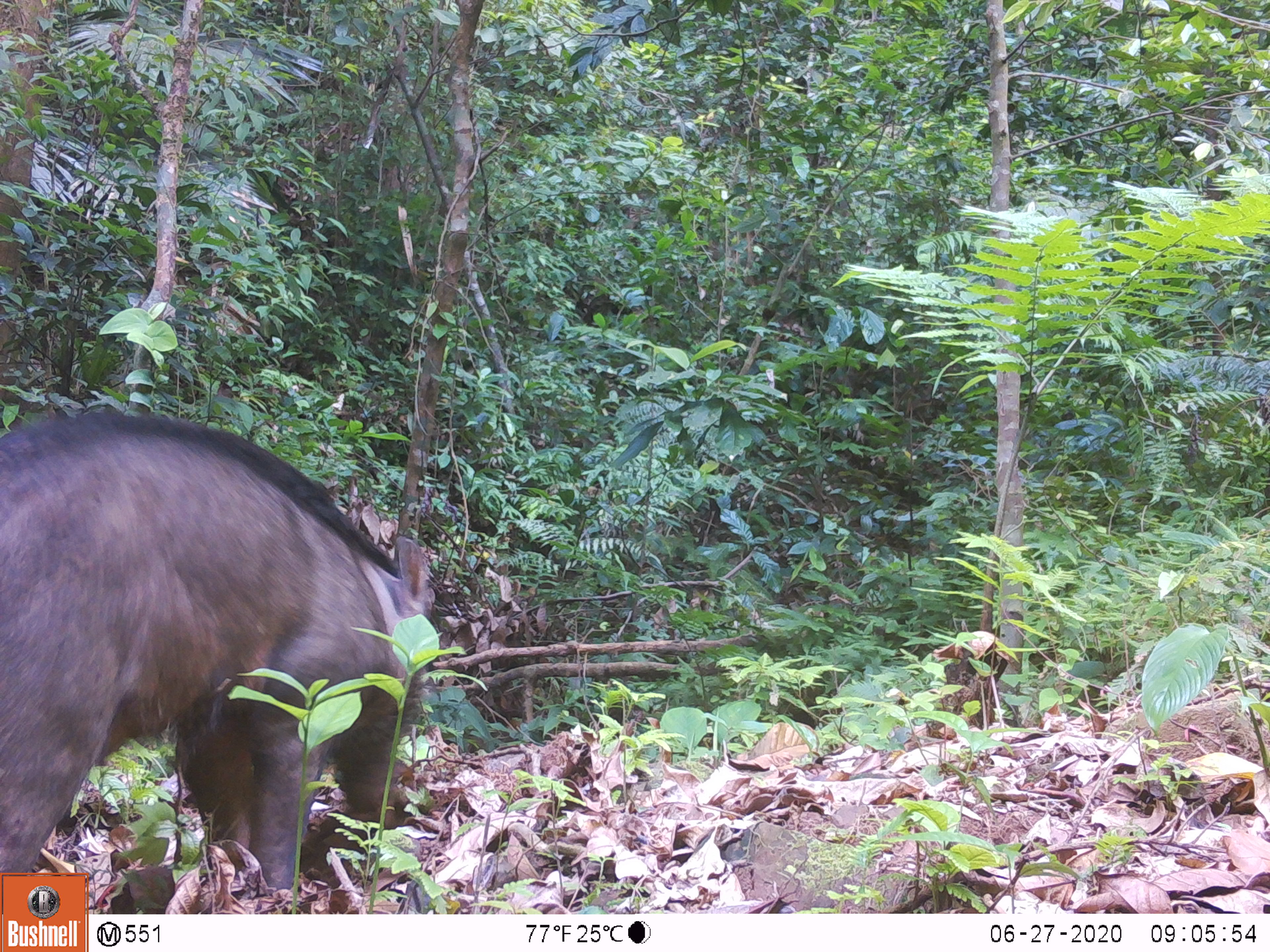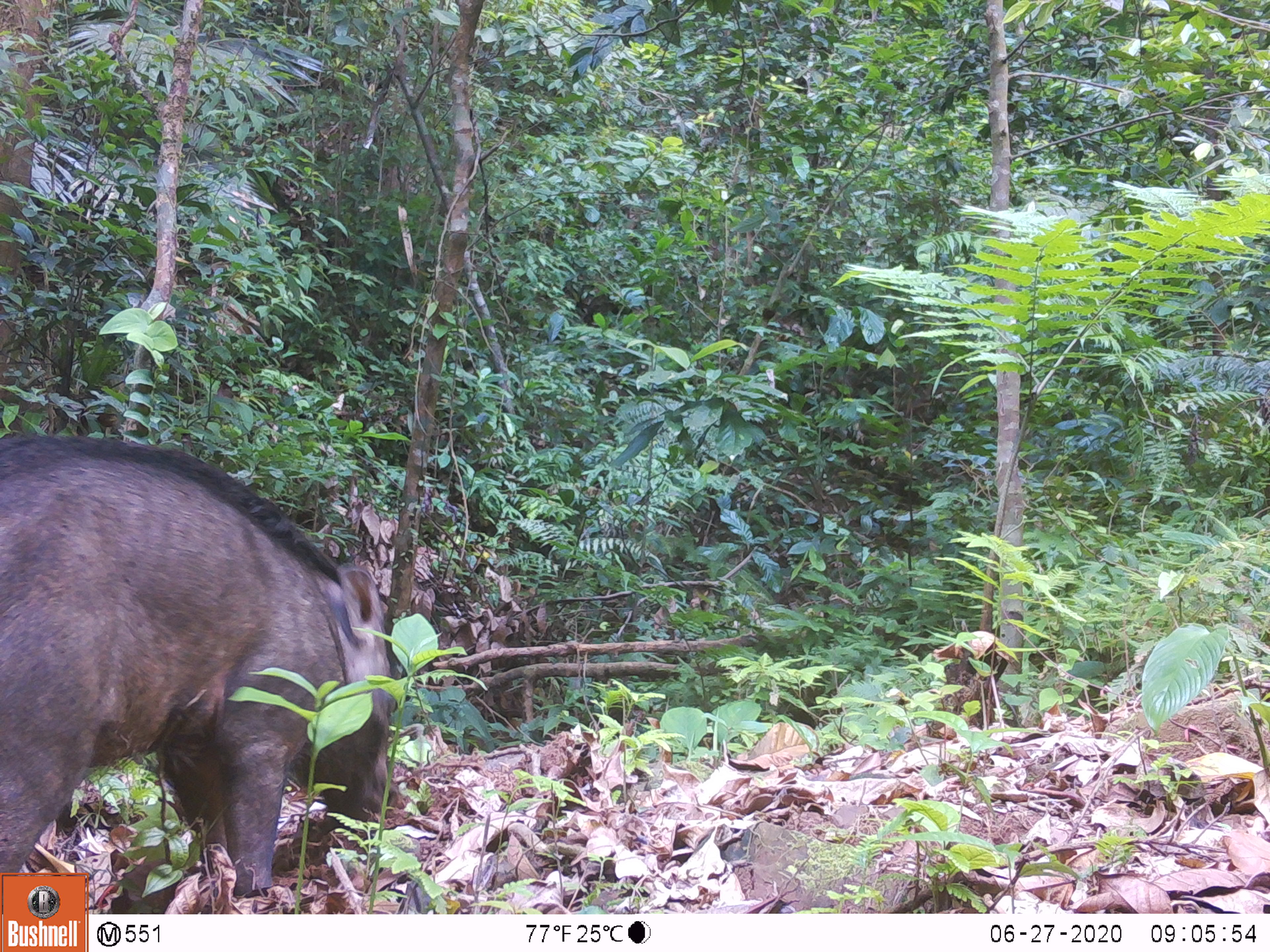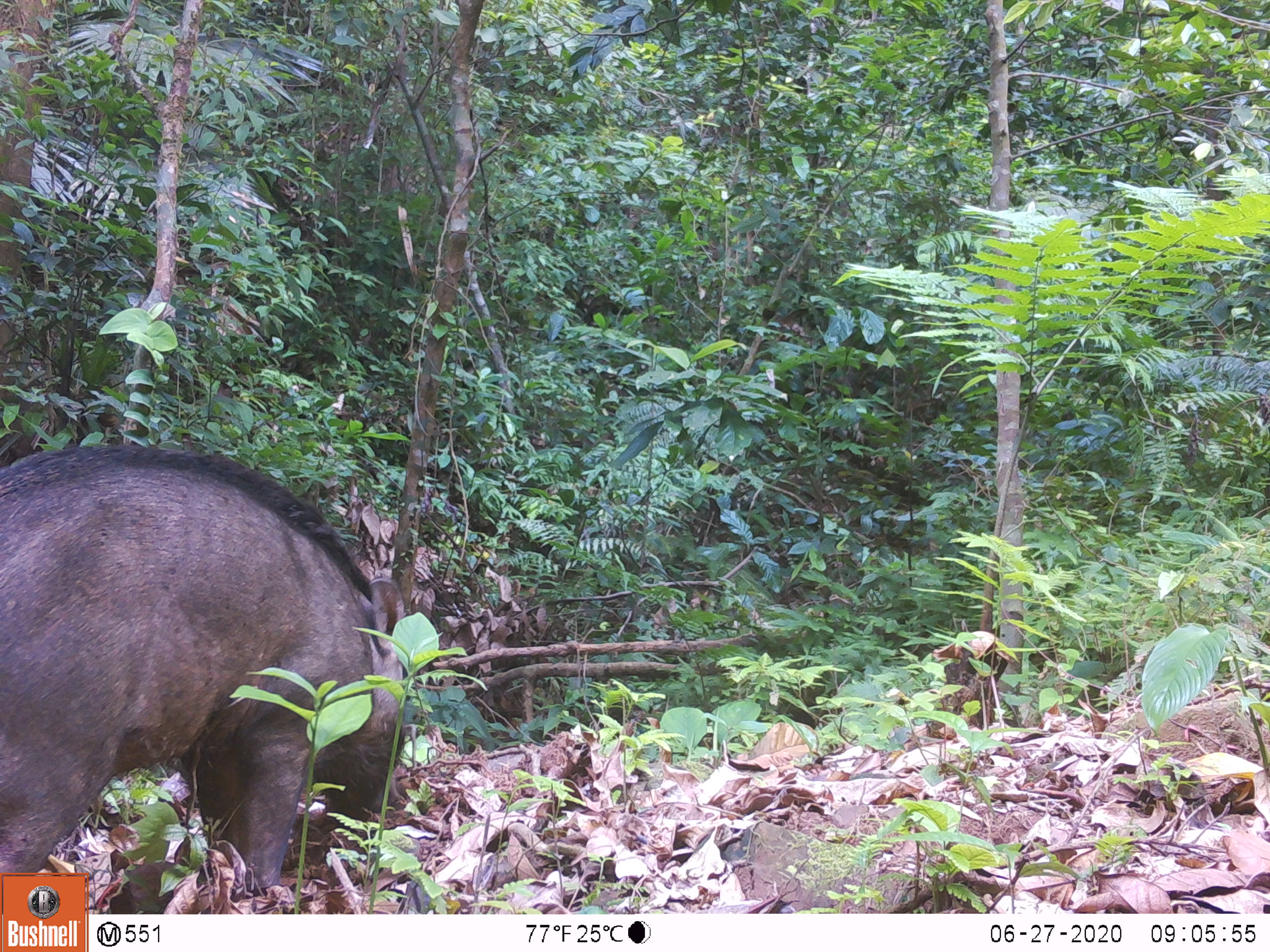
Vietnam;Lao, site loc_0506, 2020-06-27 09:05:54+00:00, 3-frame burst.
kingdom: Animalia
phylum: Chordata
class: Mammalia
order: Artiodactyla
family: Suidae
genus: Sus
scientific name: Sus scrofa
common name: eurasian wild pig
Eurasian wild pig (Sus scrofa). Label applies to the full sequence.